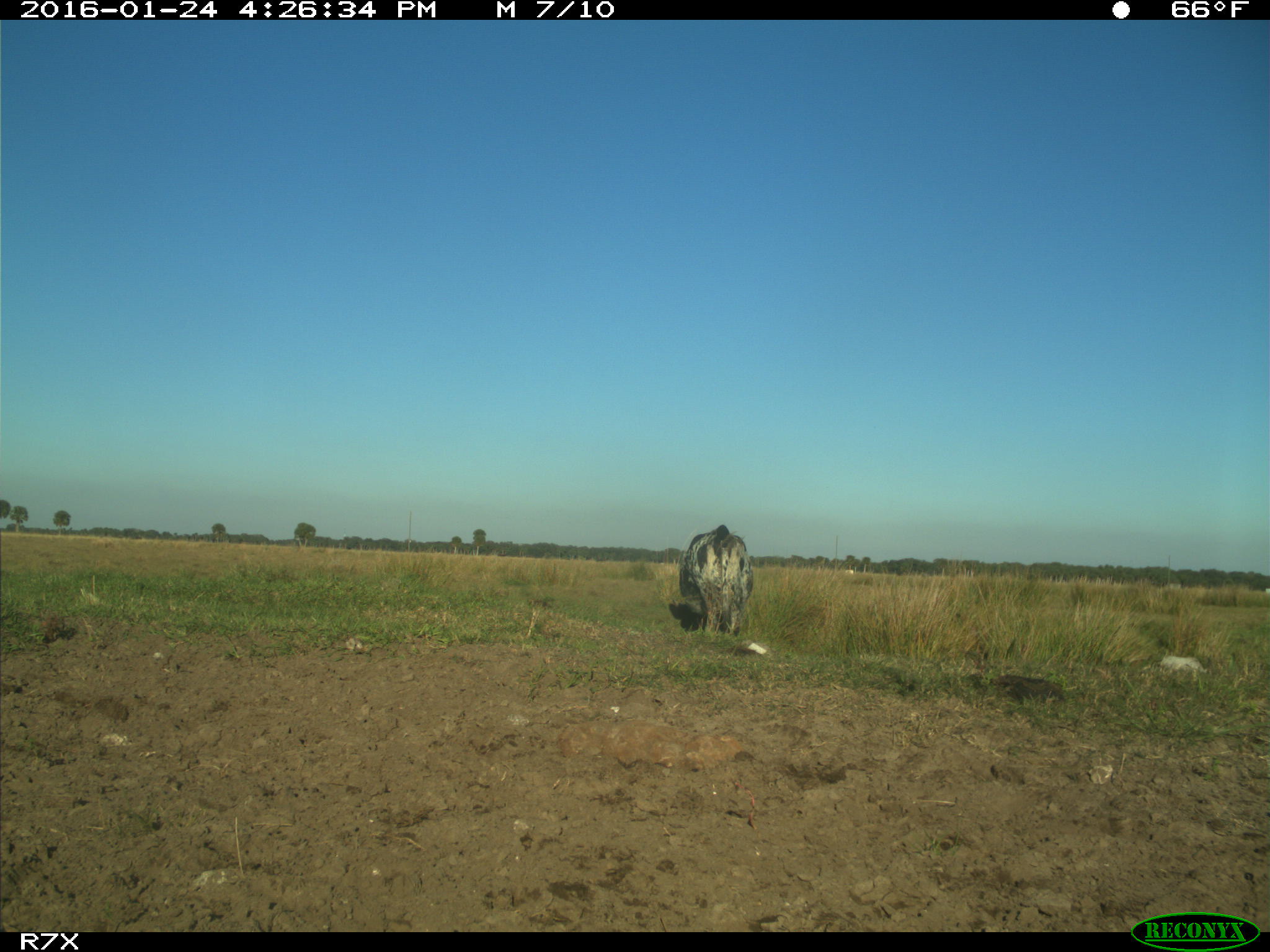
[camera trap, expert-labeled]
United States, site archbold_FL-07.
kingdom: Animalia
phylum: Chordata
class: Mammalia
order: Artiodactyla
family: Bovidae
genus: Bos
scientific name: Bos taurus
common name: domestic cow